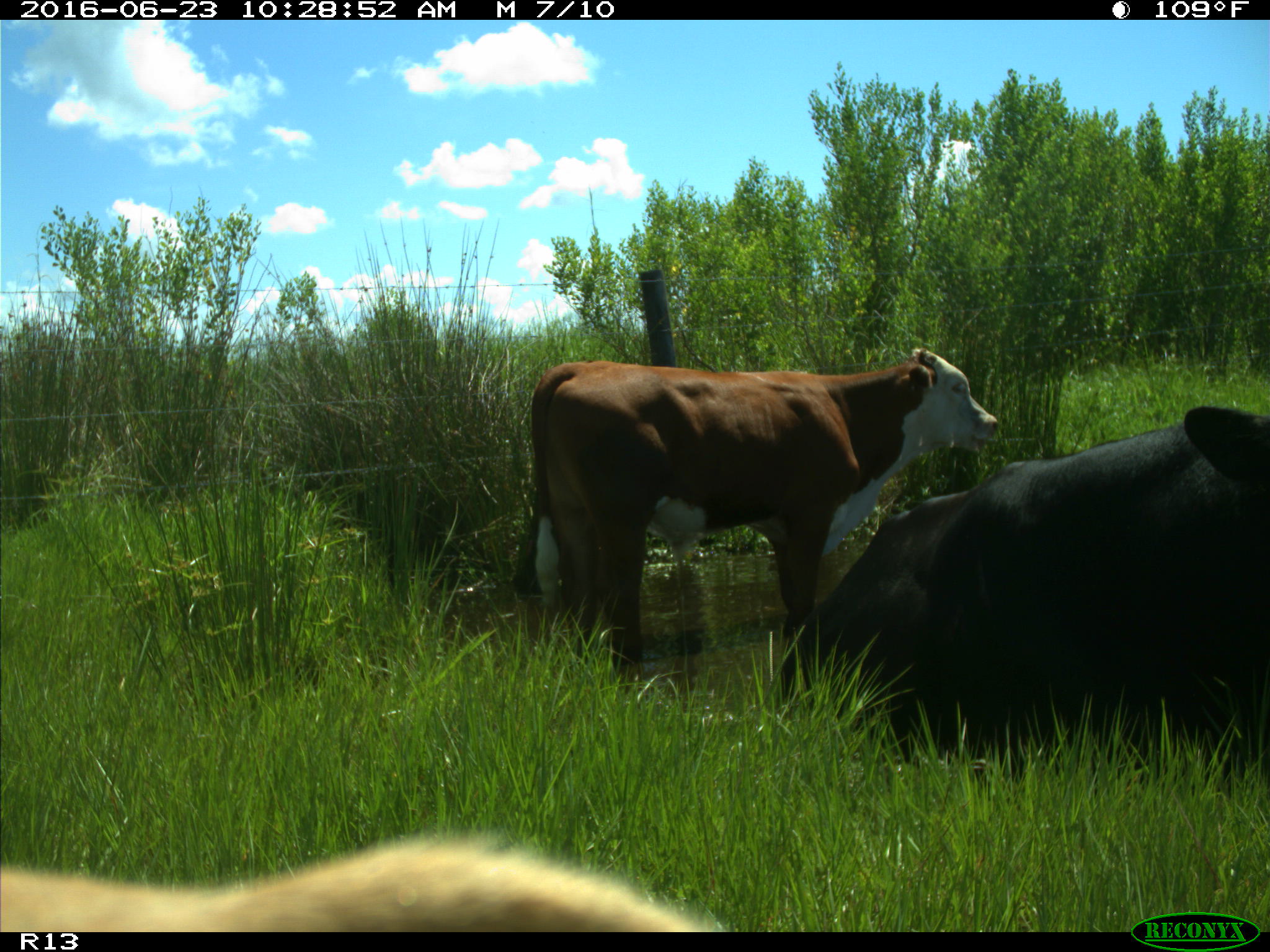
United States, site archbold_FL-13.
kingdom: Animalia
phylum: Chordata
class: Mammalia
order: Artiodactyla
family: Bovidae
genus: Bos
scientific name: Bos taurus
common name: domestic cow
Bos taurus (domestic cow).